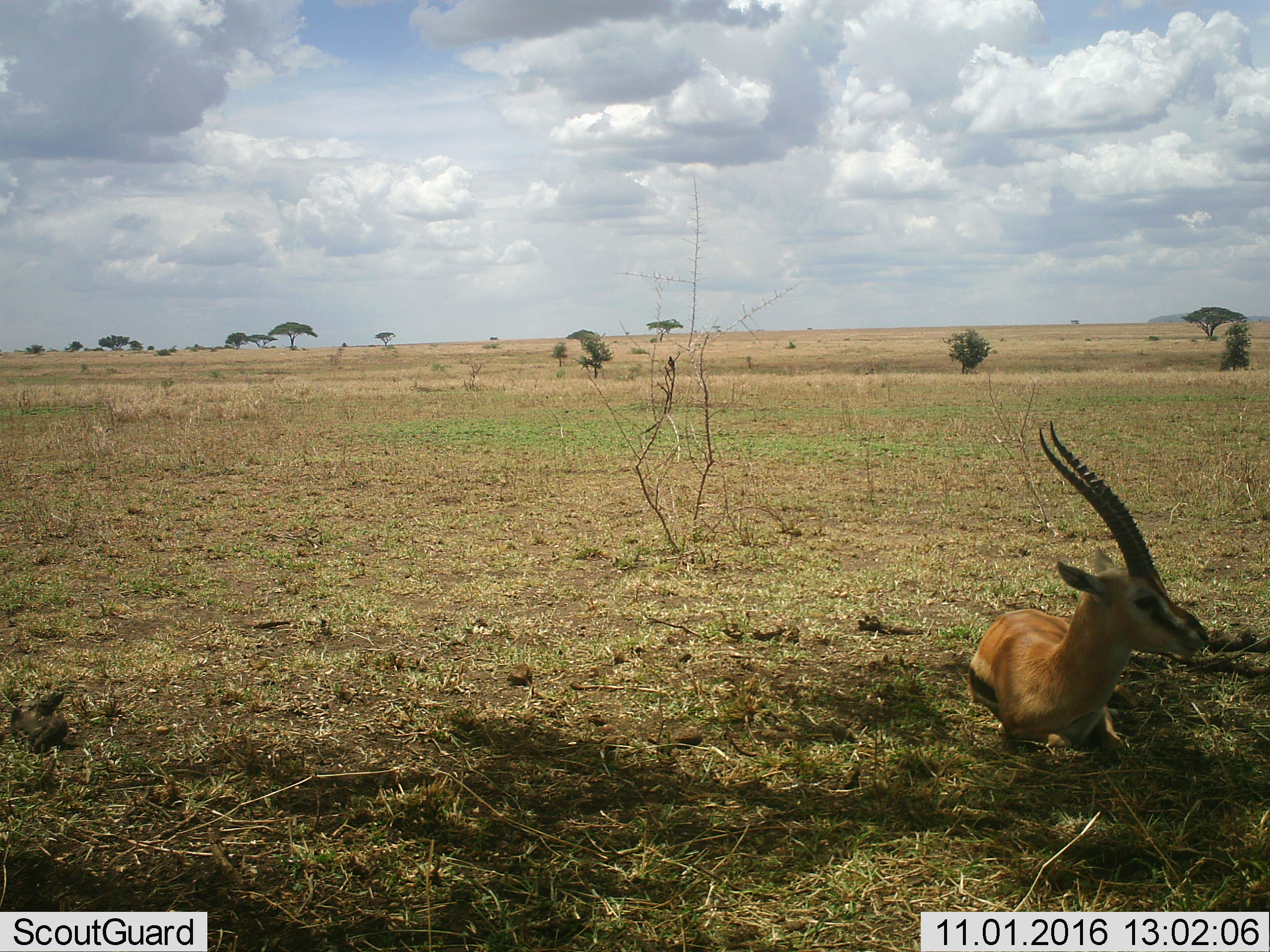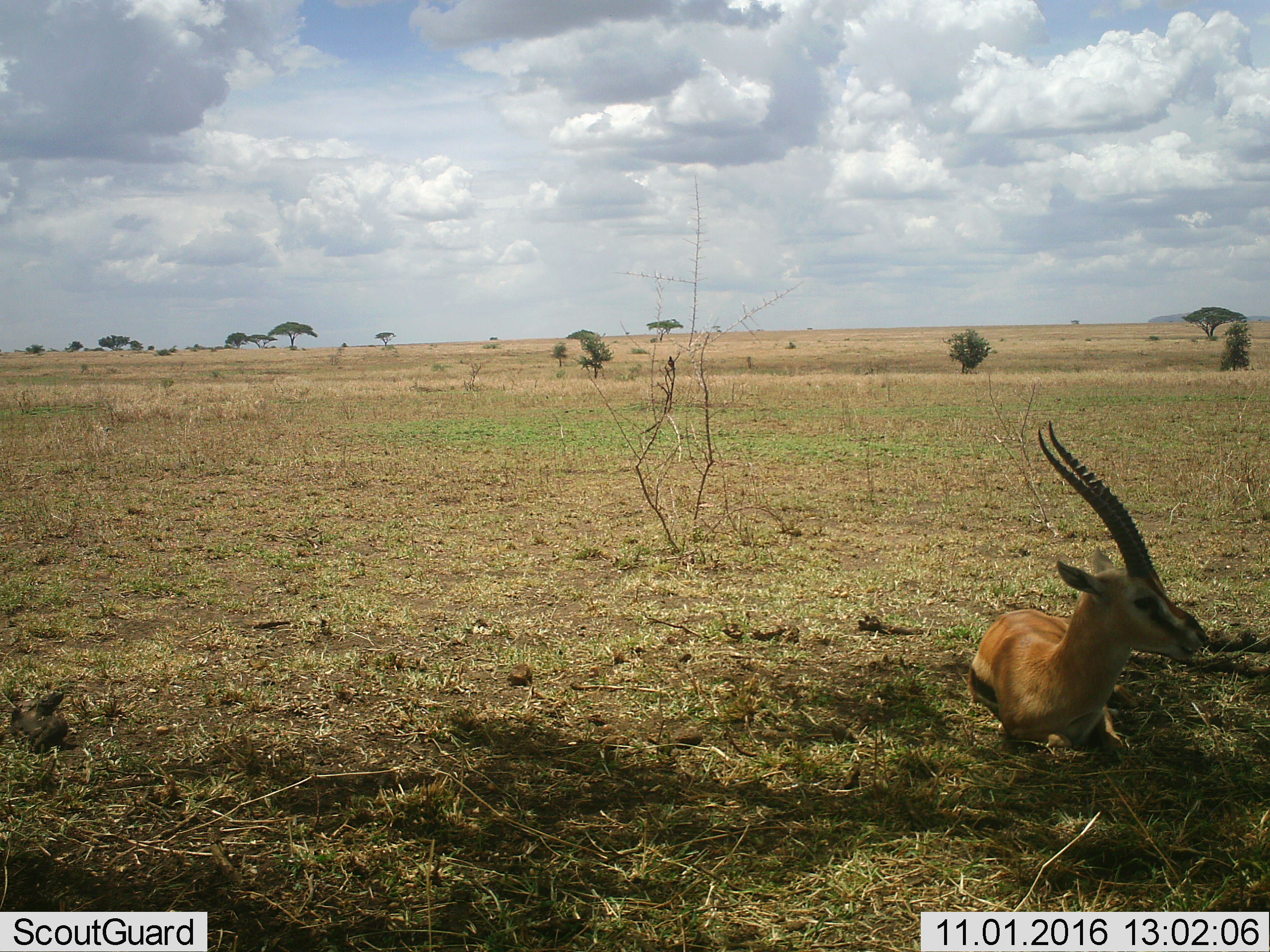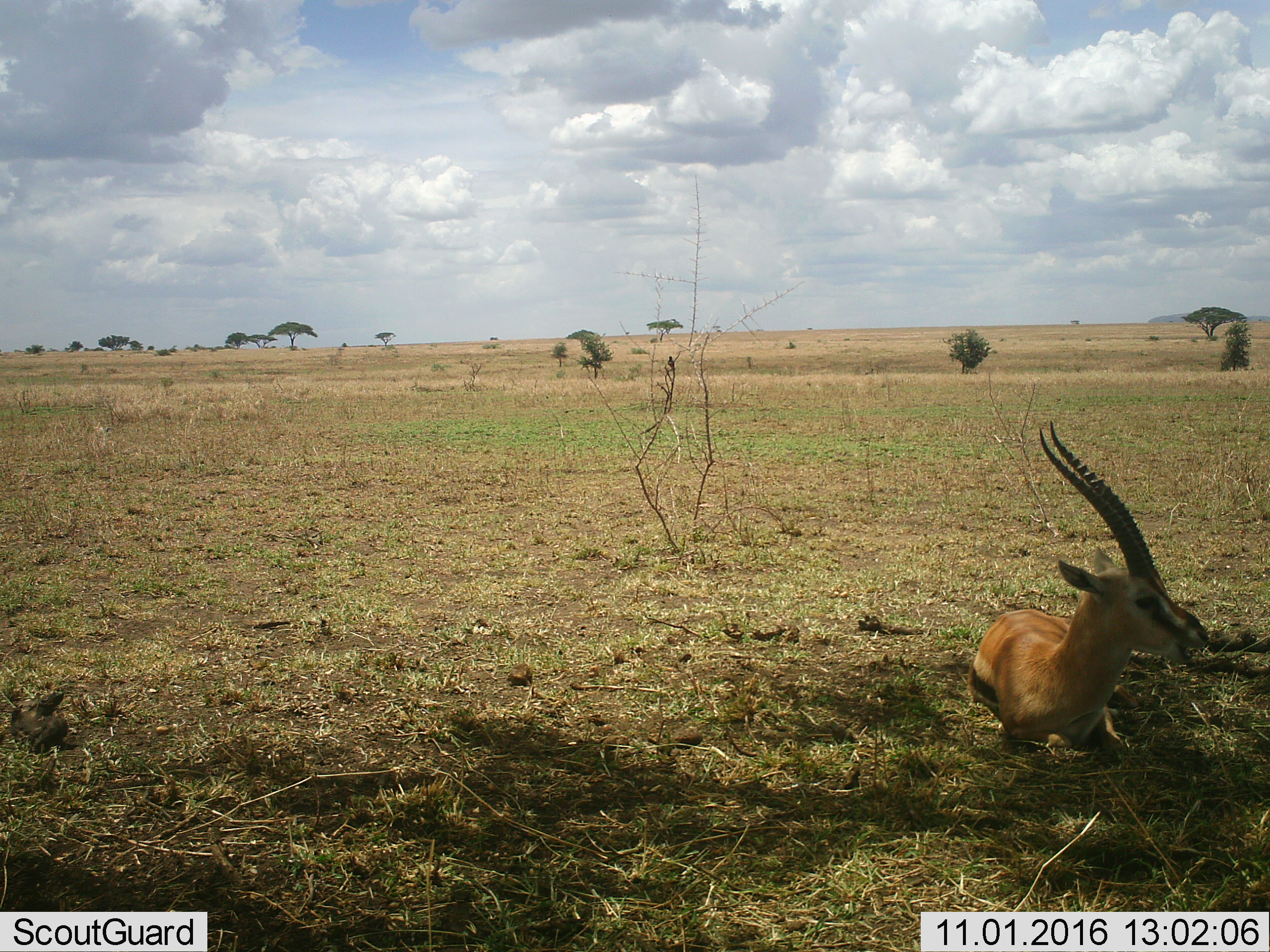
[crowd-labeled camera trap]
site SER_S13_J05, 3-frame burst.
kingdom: Animalia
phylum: Chordata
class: Mammalia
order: Artiodactyla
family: Bovidae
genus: Eudorcas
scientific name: Eudorcas thomsonii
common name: thomson's gazelle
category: gazellethomsons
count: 1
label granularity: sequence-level